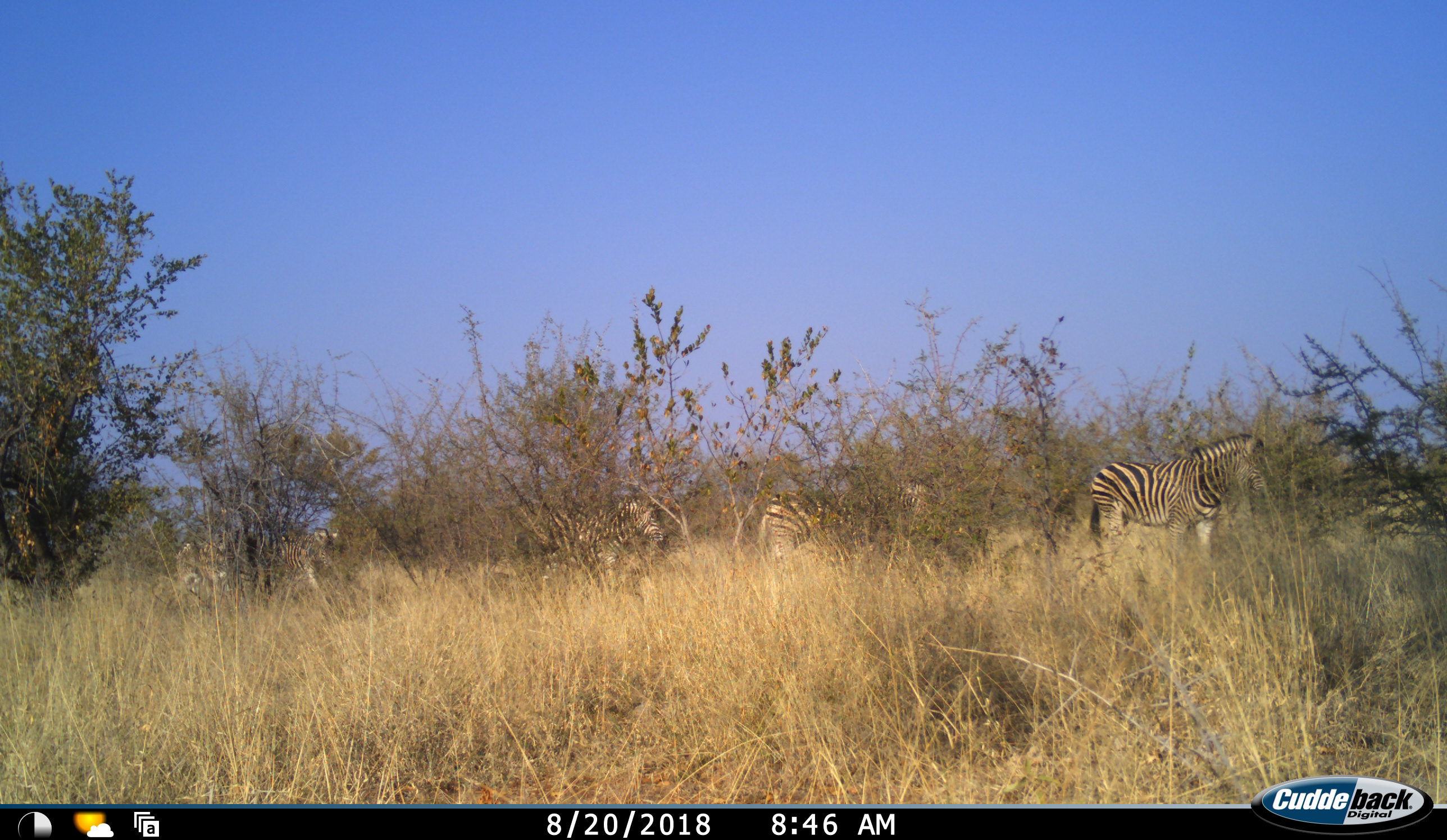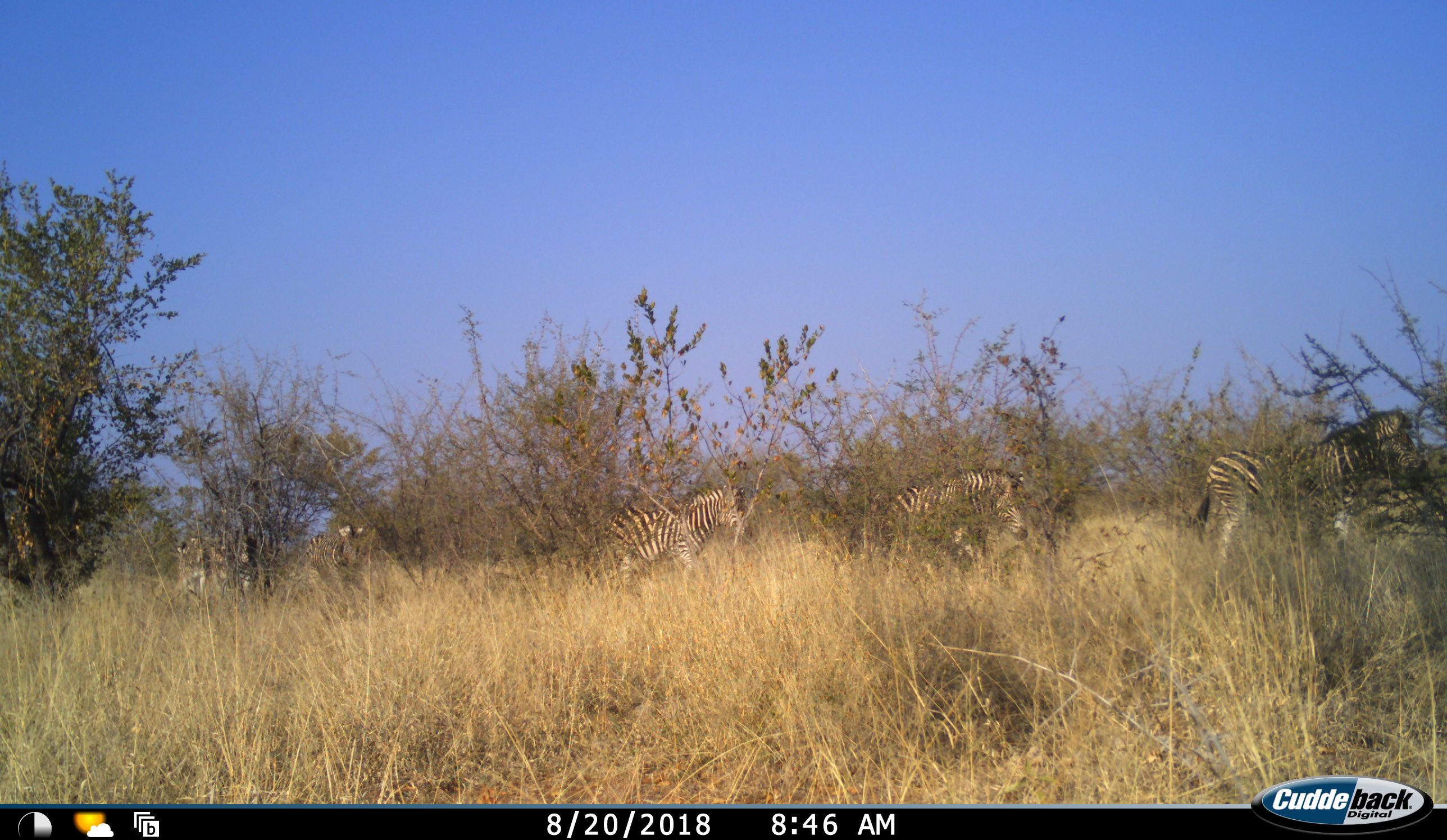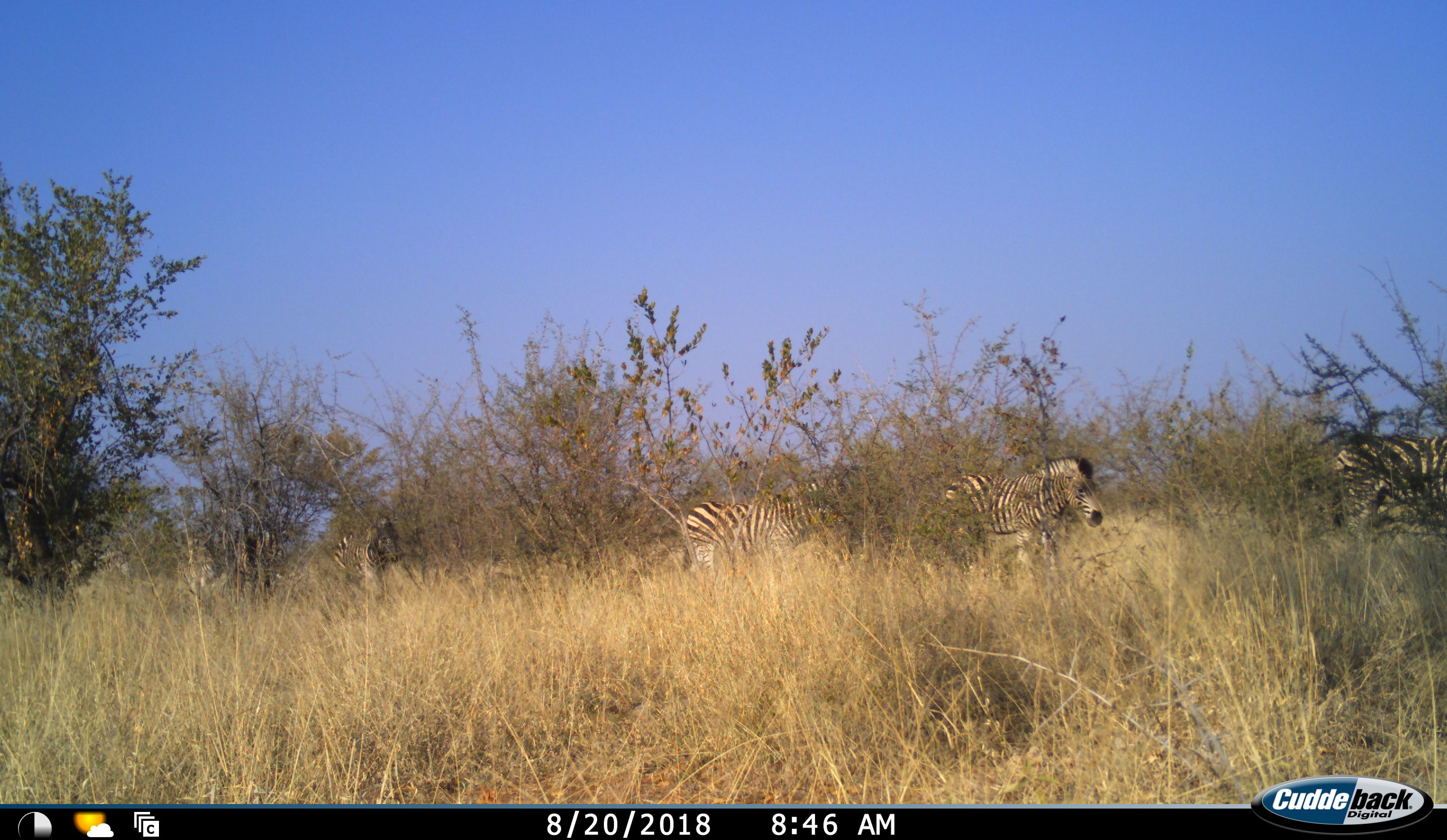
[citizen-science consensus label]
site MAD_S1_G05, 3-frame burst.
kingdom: Animalia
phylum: Chordata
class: Mammalia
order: Perissodactyla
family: Equidae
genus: Equus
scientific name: Equus quagga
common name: plains zebra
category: zebraplains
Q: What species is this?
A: Zebraplains (plains zebra) (Equus quagga).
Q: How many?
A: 5.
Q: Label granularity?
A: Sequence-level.